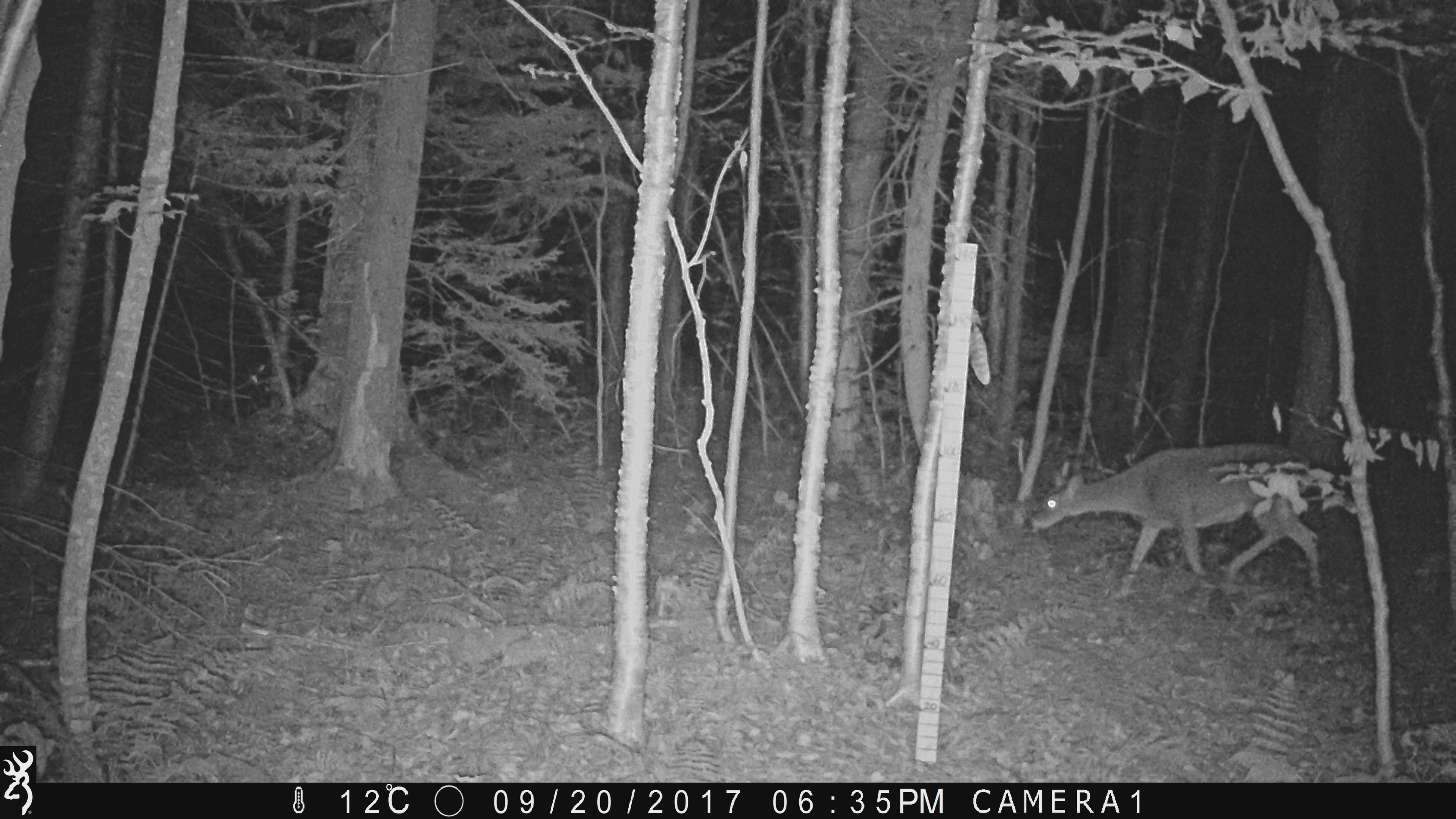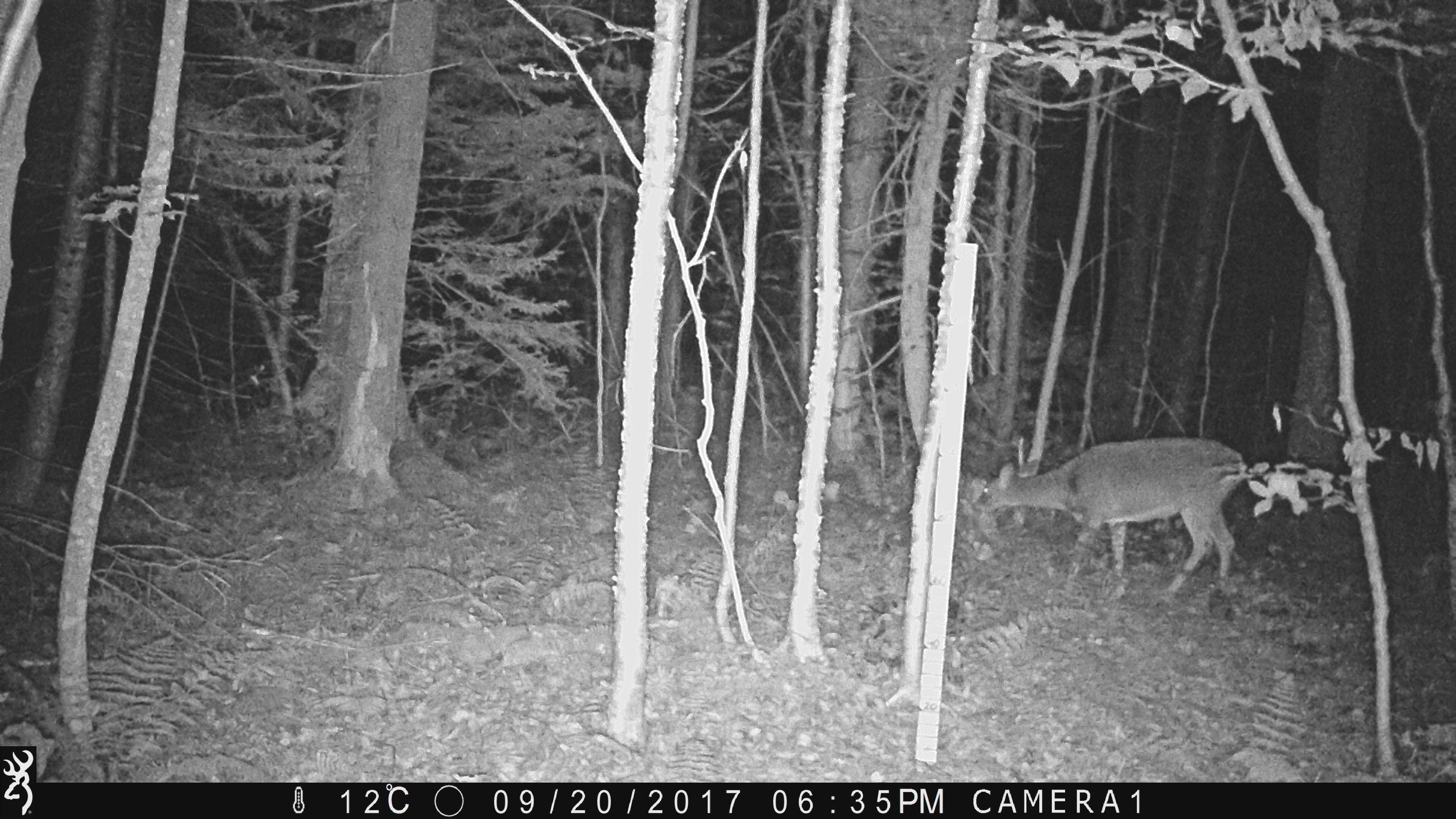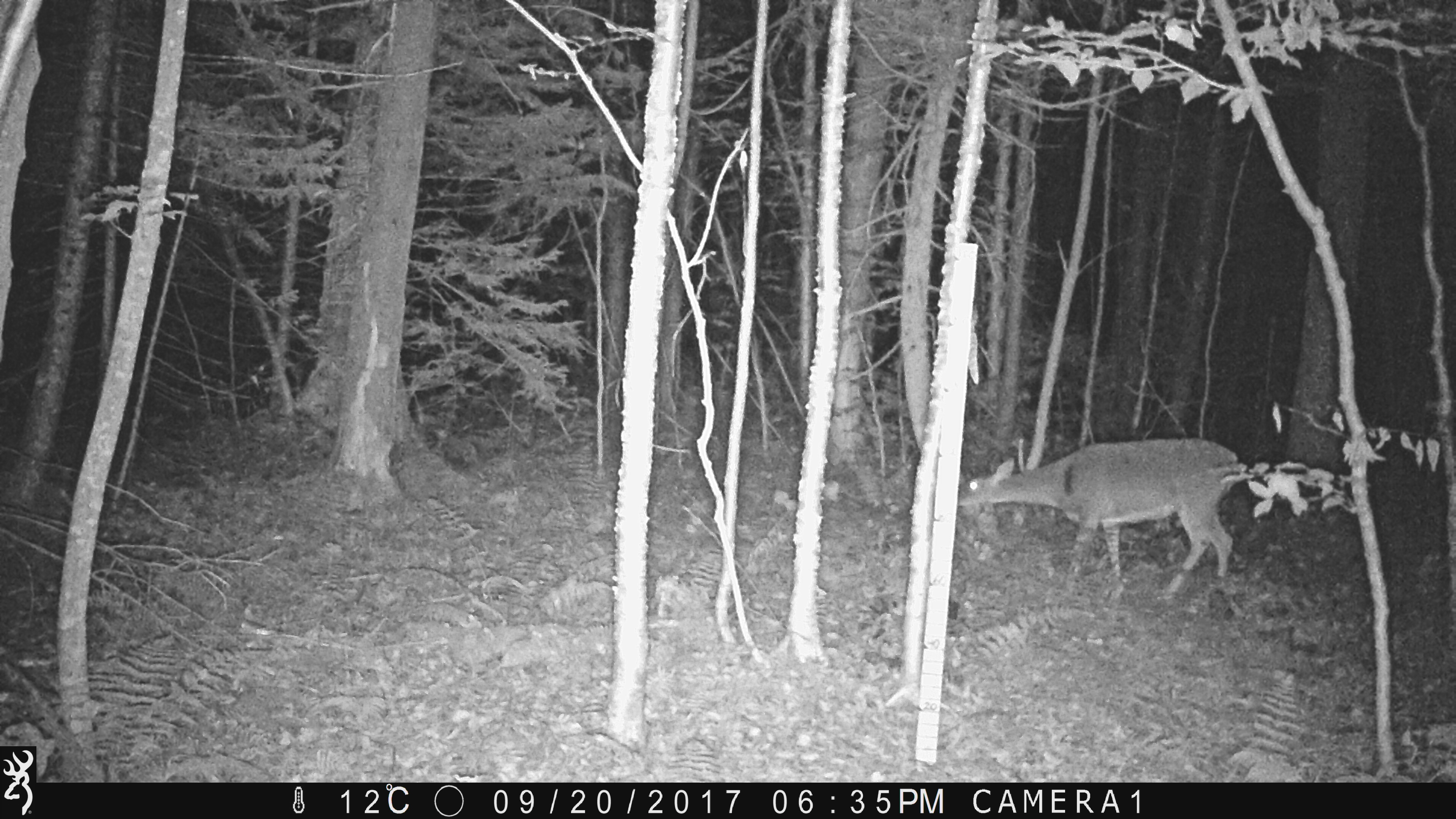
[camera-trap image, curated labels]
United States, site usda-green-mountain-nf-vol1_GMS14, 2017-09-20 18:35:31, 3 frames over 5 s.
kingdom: Animalia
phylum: Chordata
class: Mammalia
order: Artiodactyla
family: Cervidae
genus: Odocoileus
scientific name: Odocoileus virginianus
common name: white-tailed deer